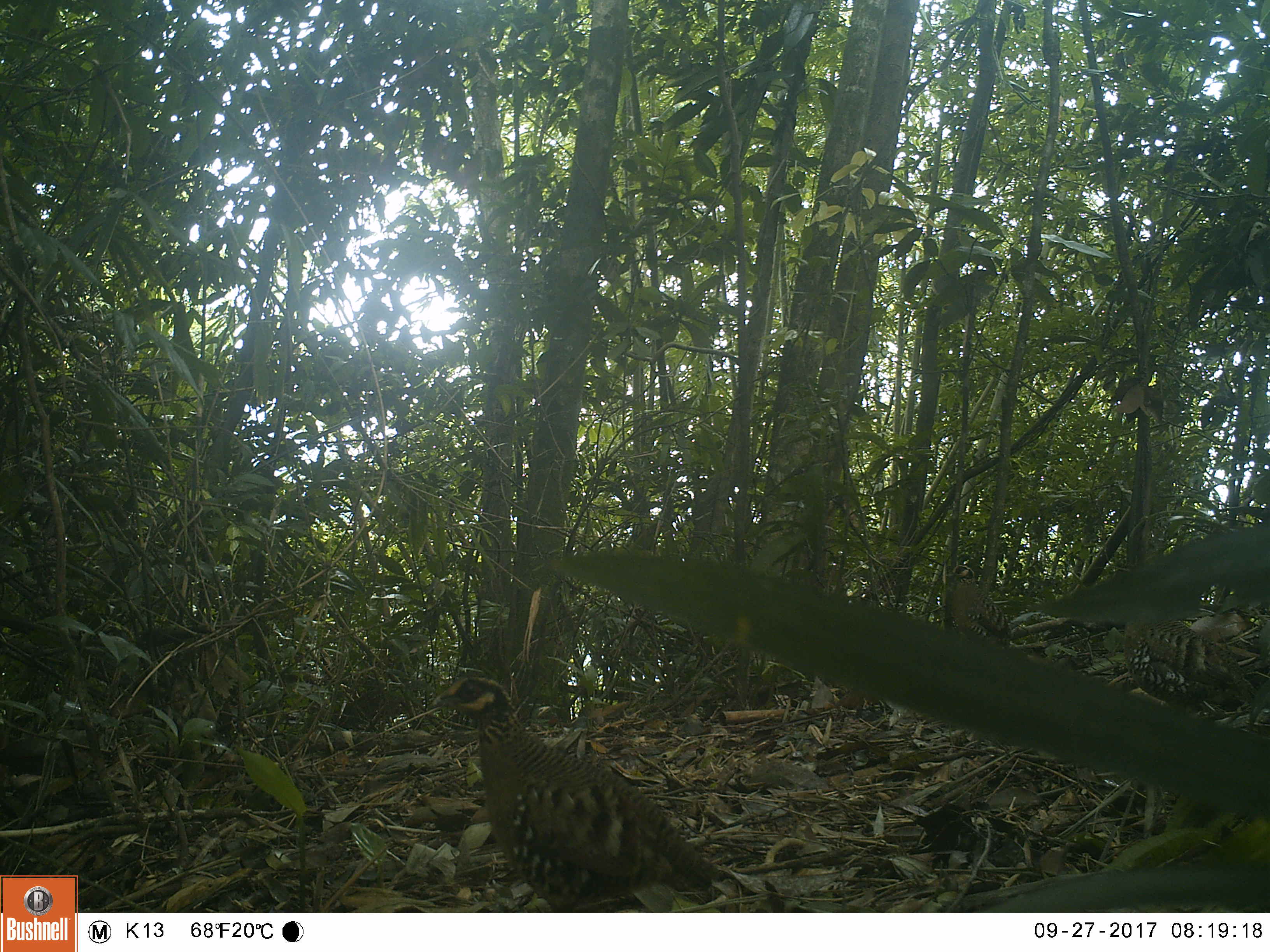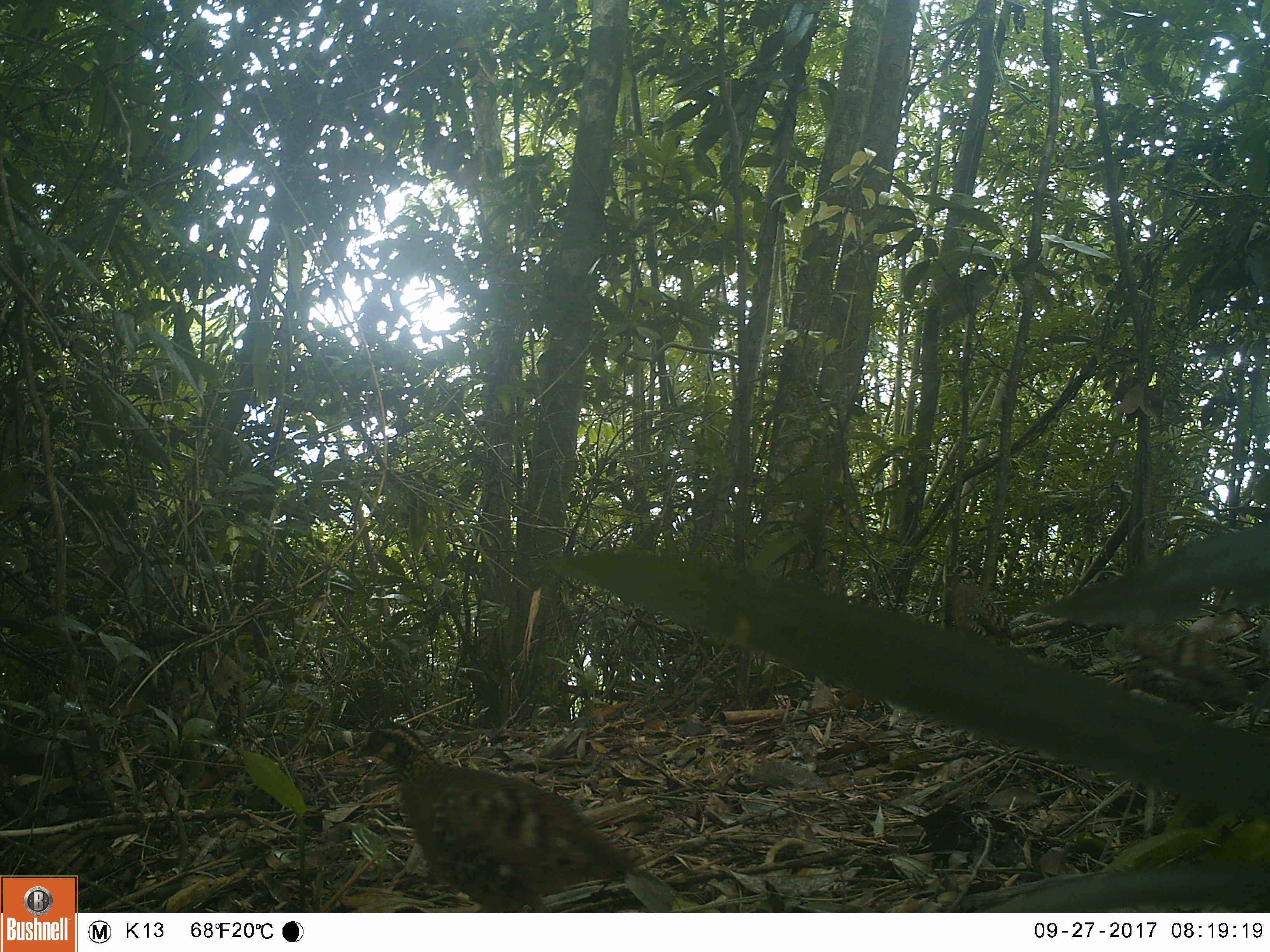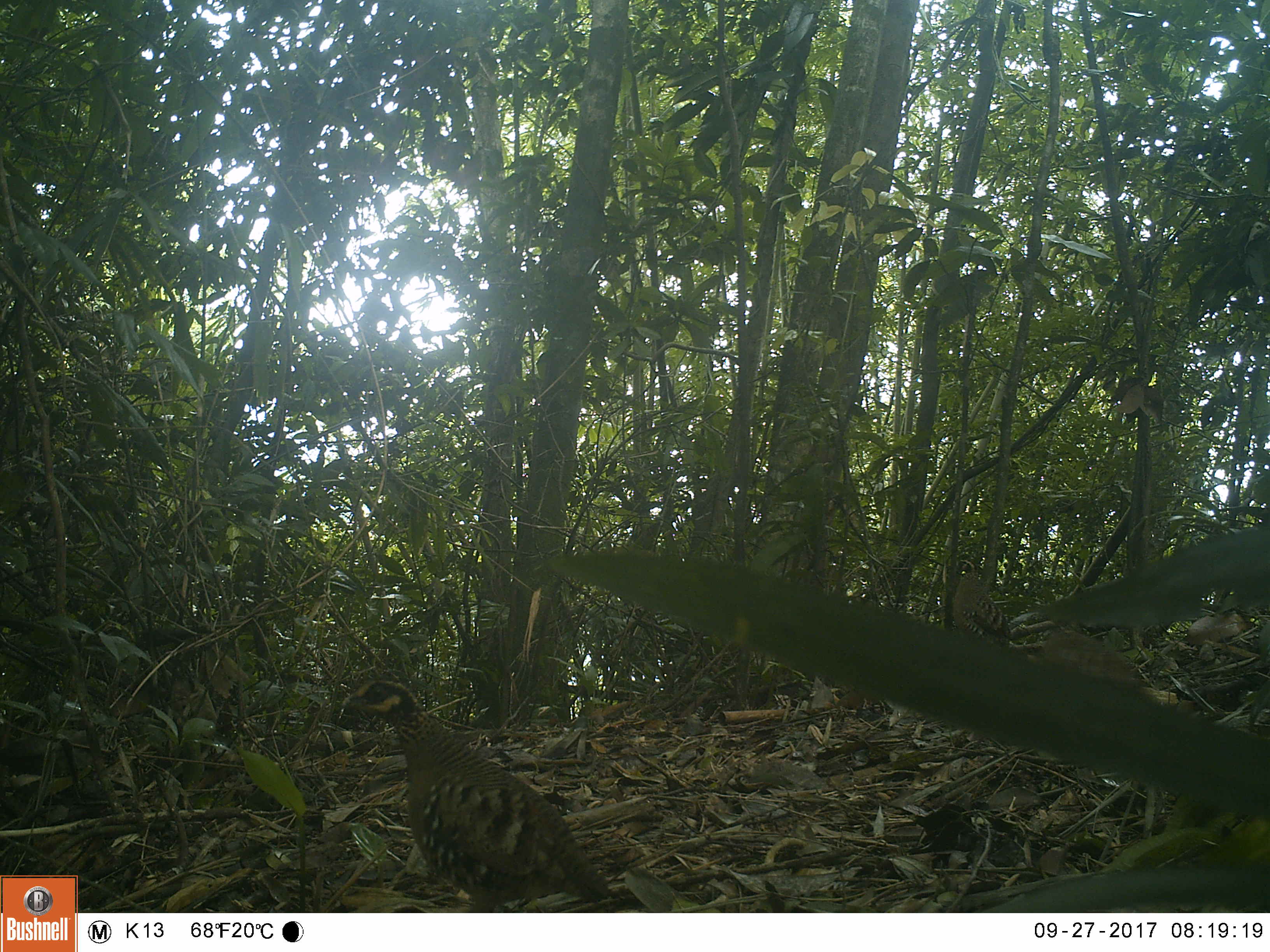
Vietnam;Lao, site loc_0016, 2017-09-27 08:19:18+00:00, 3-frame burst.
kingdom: Animalia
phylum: Chordata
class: Aves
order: Galliformes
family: Phasianidae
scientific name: Phasianidae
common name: partridge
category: unidentified partridge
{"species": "unidentified partridge (partridge) (Phasianidae)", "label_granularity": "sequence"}